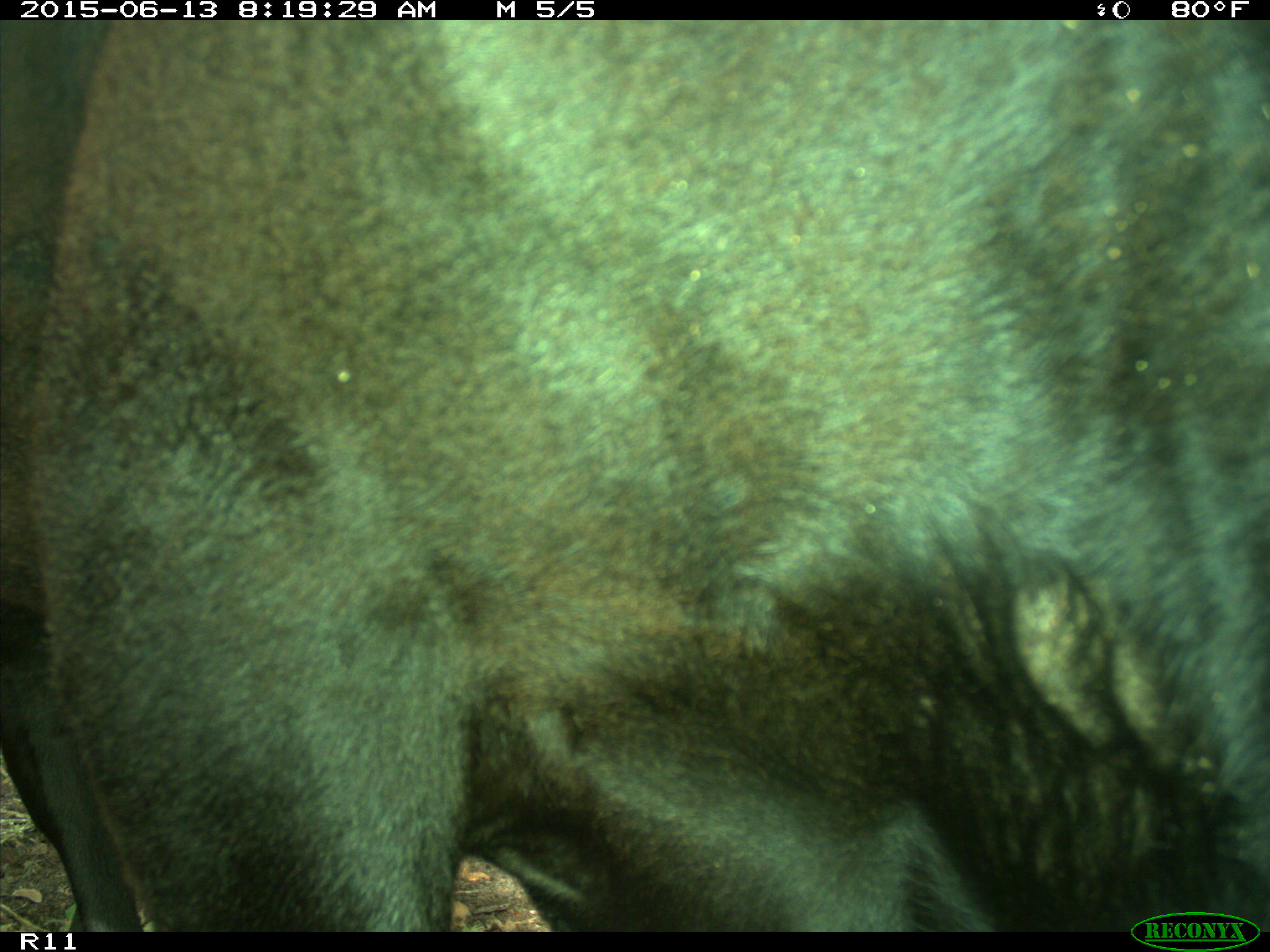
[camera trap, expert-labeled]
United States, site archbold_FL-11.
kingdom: Animalia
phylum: Chordata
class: Mammalia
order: Artiodactyla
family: Bovidae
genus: Bos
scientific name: Bos taurus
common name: domestic cow